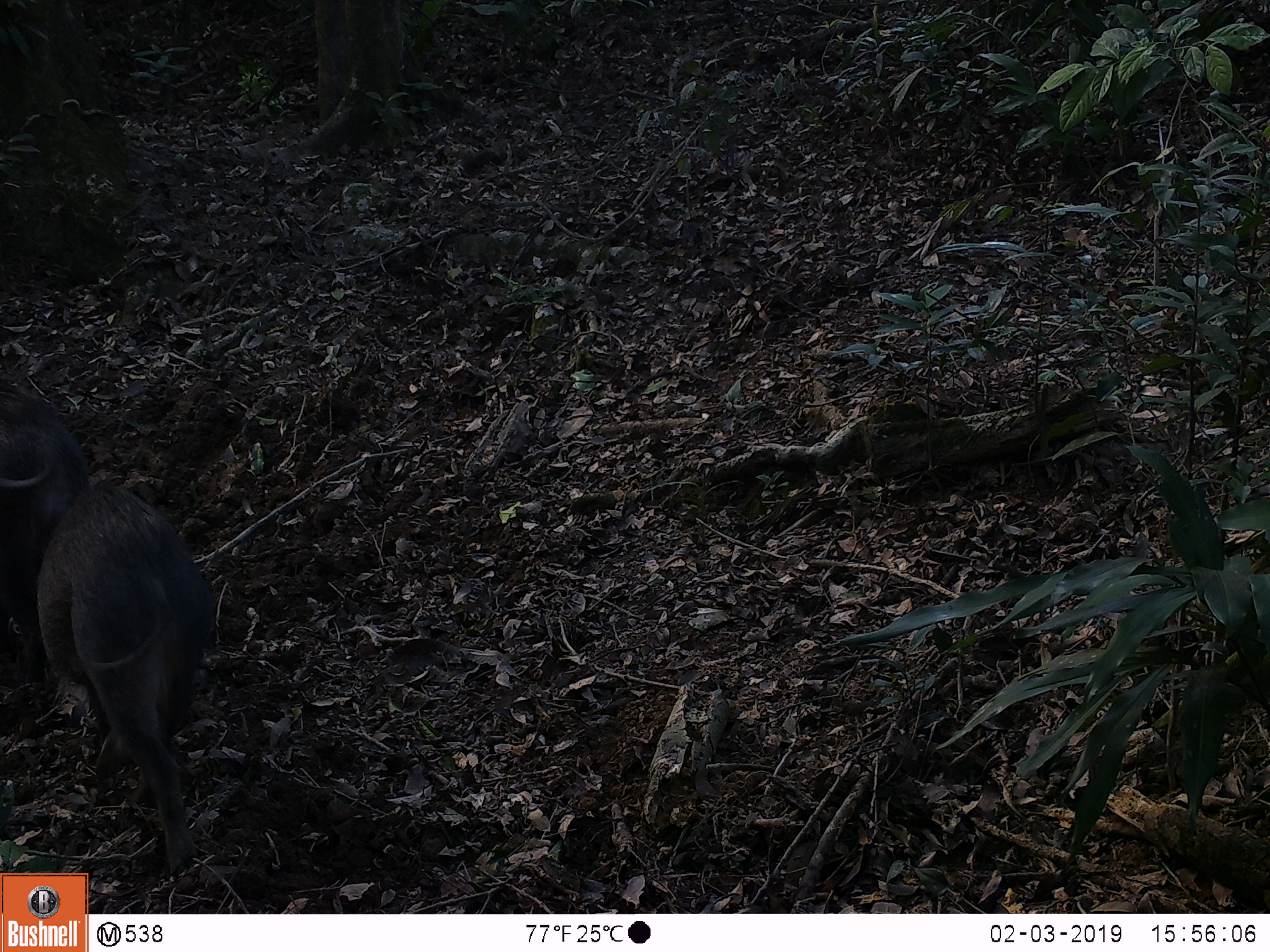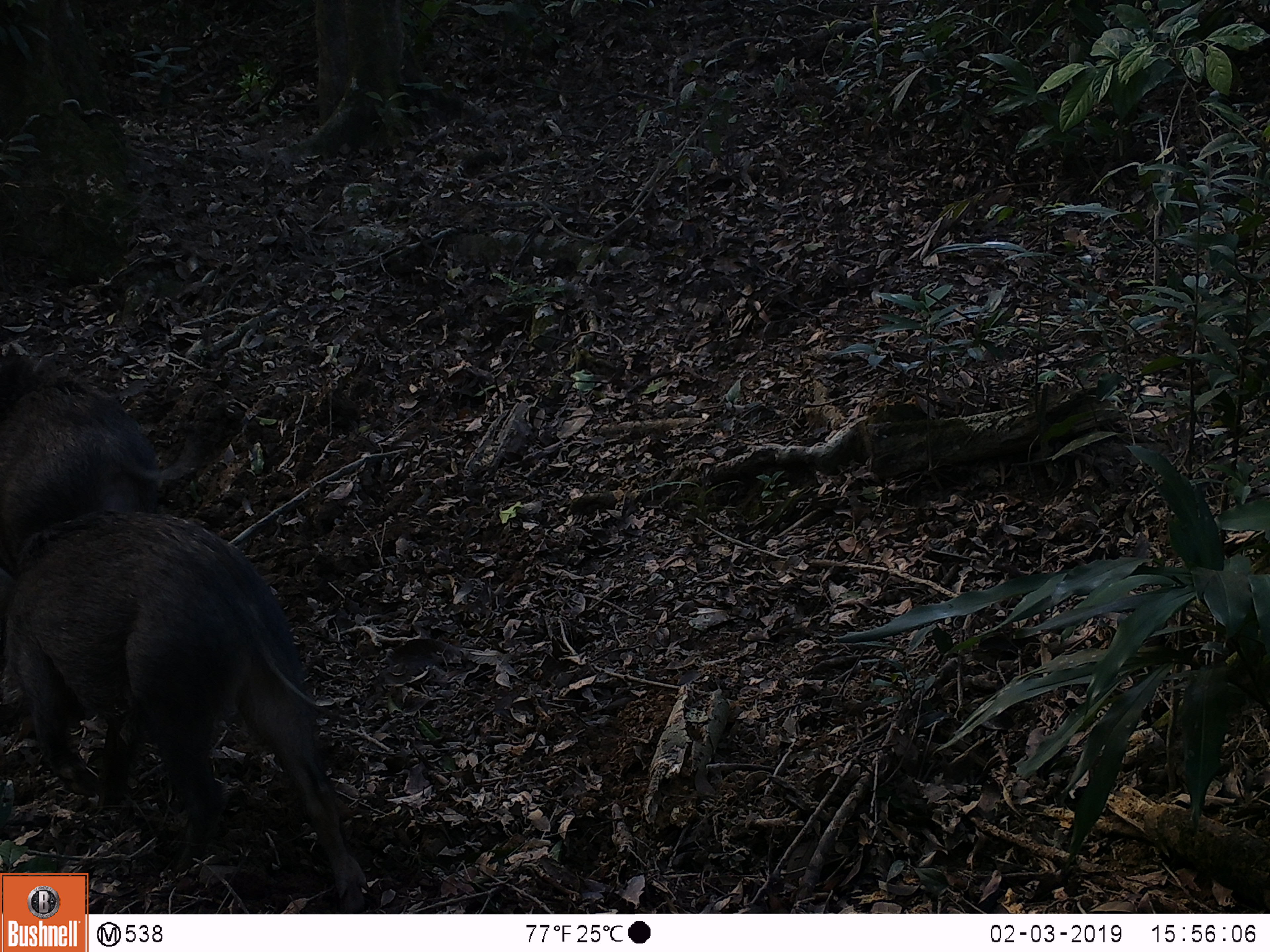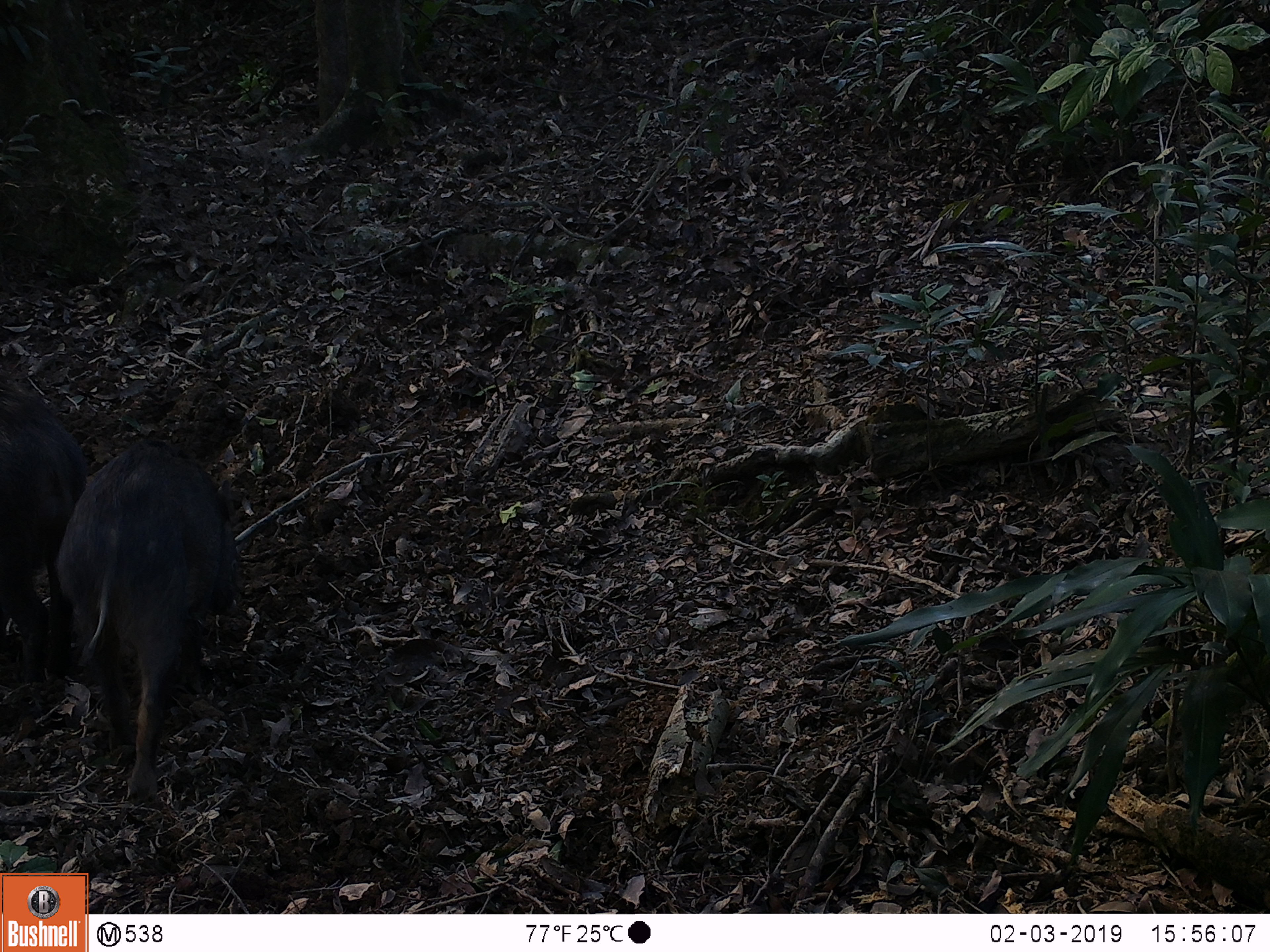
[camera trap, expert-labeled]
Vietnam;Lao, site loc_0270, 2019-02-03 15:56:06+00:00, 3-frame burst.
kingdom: Animalia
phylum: Chordata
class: Mammalia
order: Artiodactyla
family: Suidae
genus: Sus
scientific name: Sus scrofa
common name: eurasian wild pig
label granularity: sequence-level